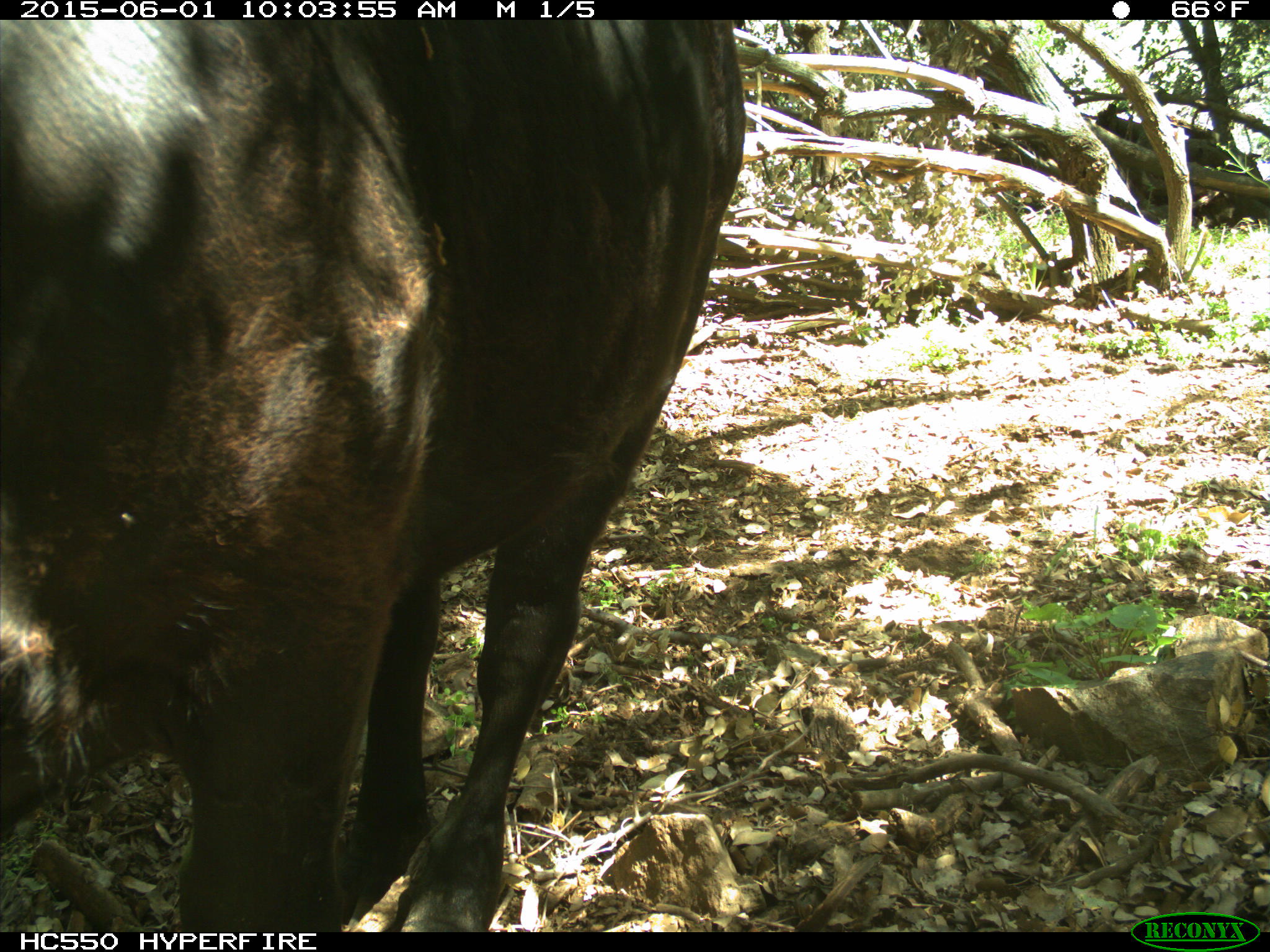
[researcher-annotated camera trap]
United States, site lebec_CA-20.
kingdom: Animalia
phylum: Chordata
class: Mammalia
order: Artiodactyla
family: Bovidae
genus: Bos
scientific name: Bos taurus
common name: domestic cow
Bos taurus (domestic cow).